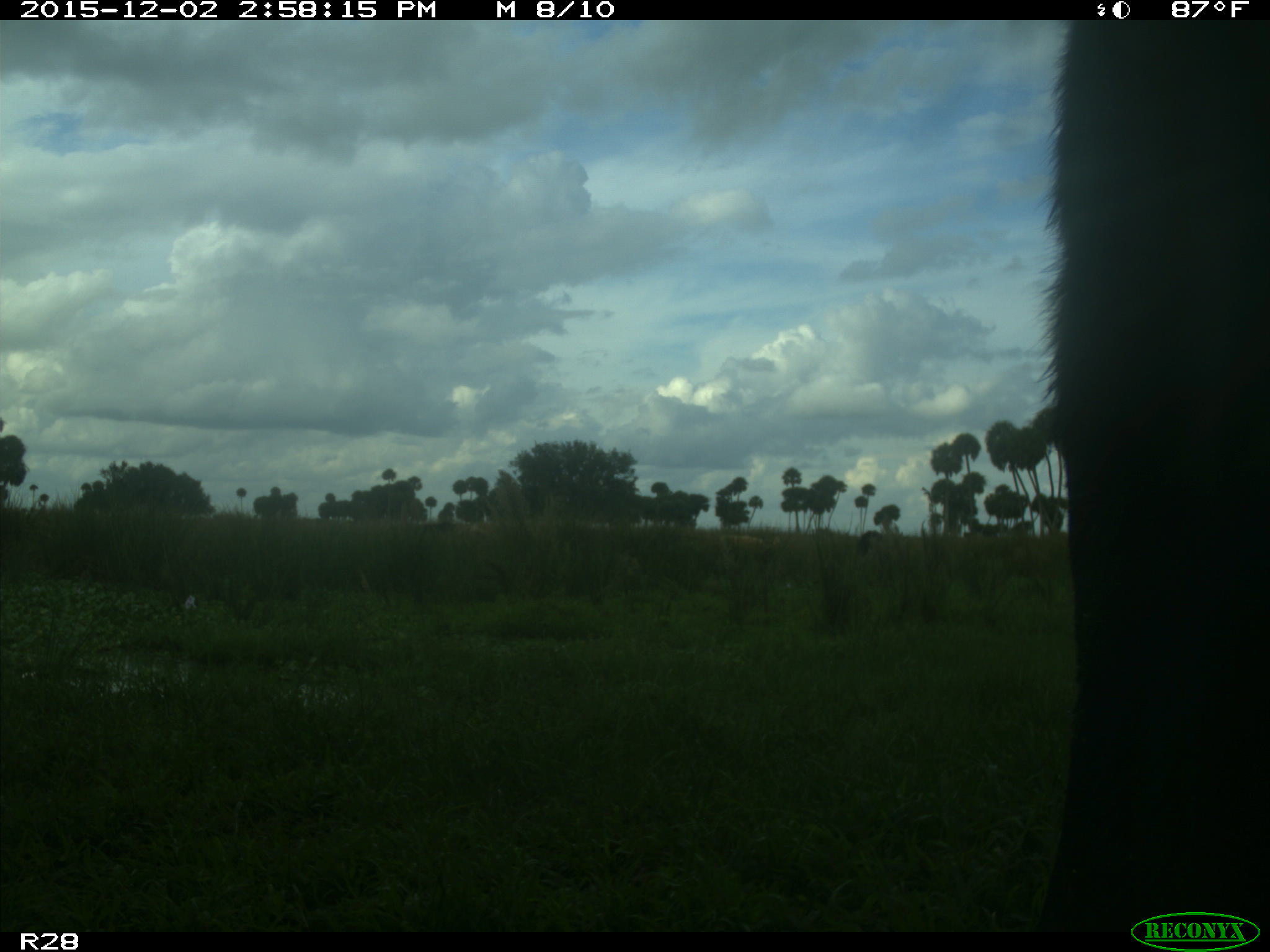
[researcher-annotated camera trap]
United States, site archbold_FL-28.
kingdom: Animalia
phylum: Chordata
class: Mammalia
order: Artiodactyla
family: Bovidae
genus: Bos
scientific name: Bos taurus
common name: domestic cow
Bos taurus (domestic cow).